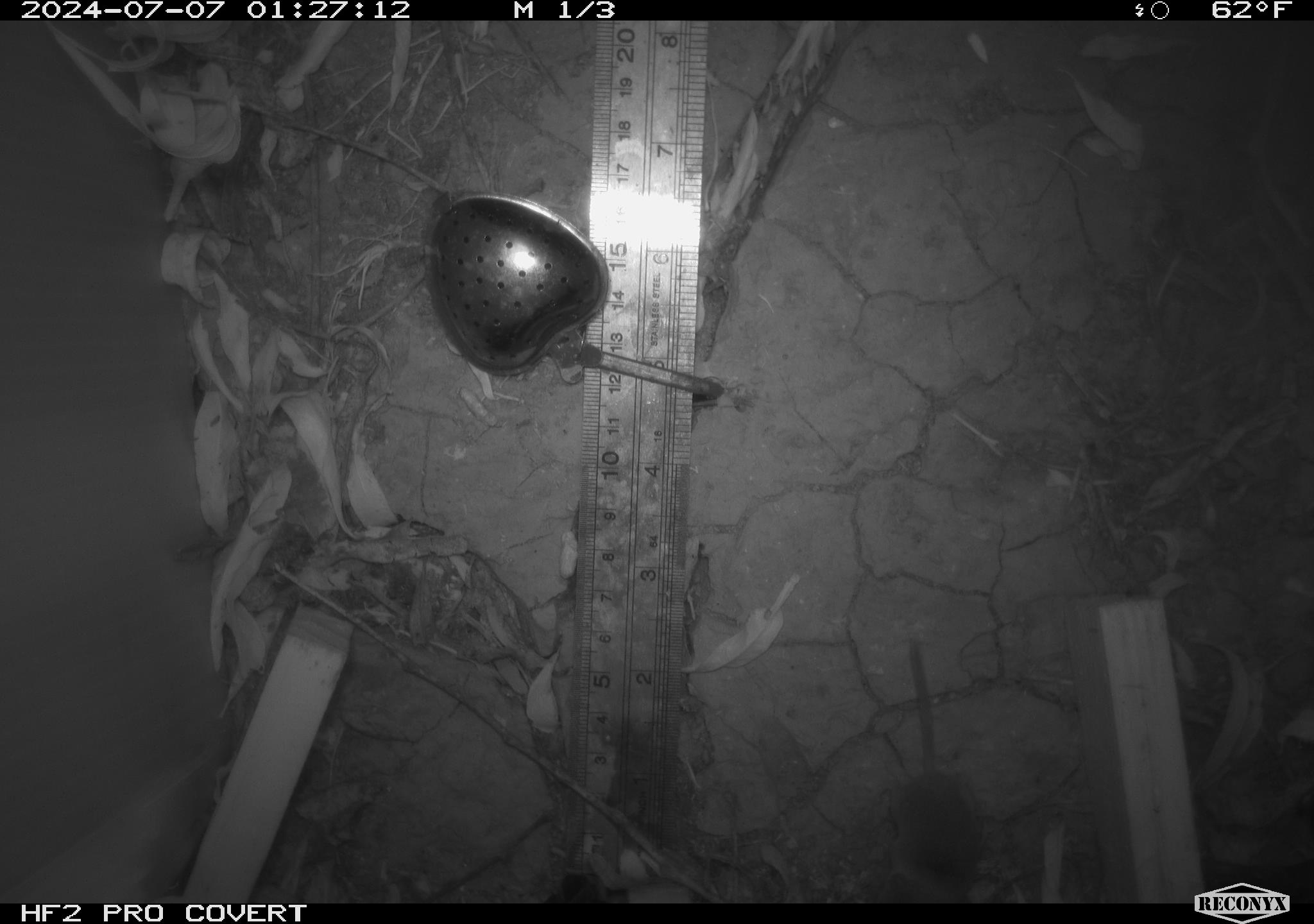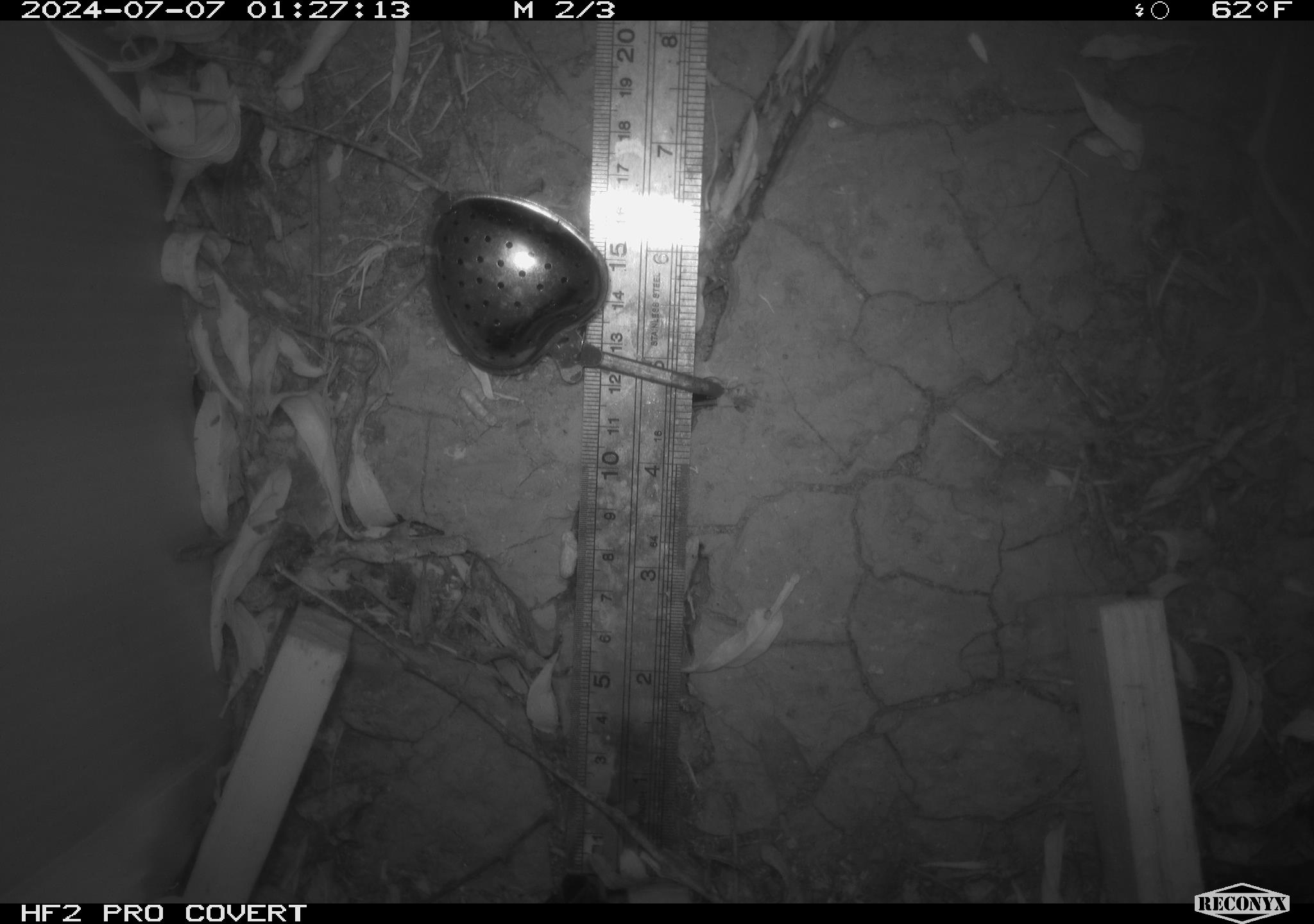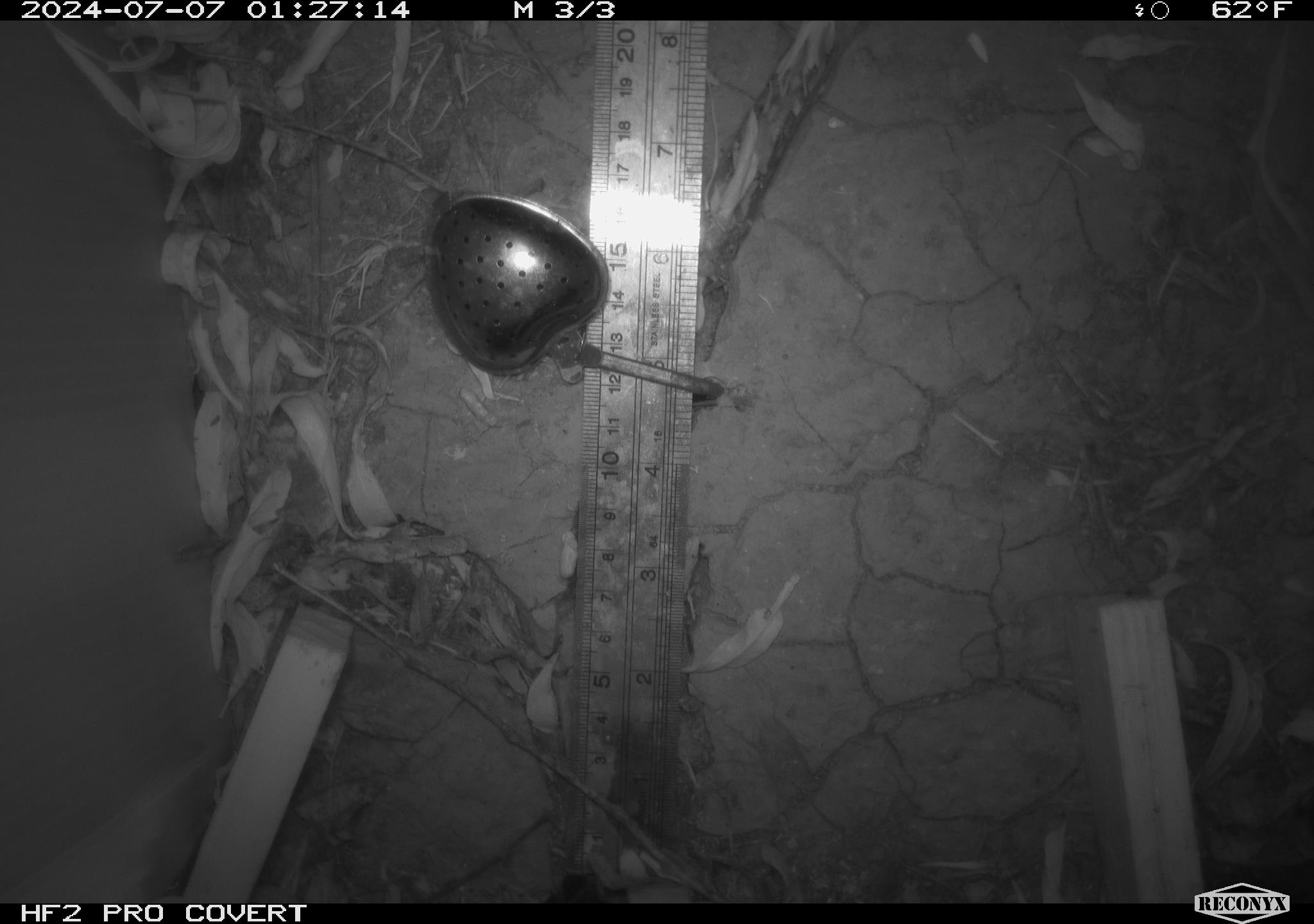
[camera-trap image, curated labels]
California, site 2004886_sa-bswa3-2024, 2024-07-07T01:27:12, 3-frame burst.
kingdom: Animalia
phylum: Chordata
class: Mammalia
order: Eulipotyphla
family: Soricidae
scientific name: Soricidae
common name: shrews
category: soricidae family